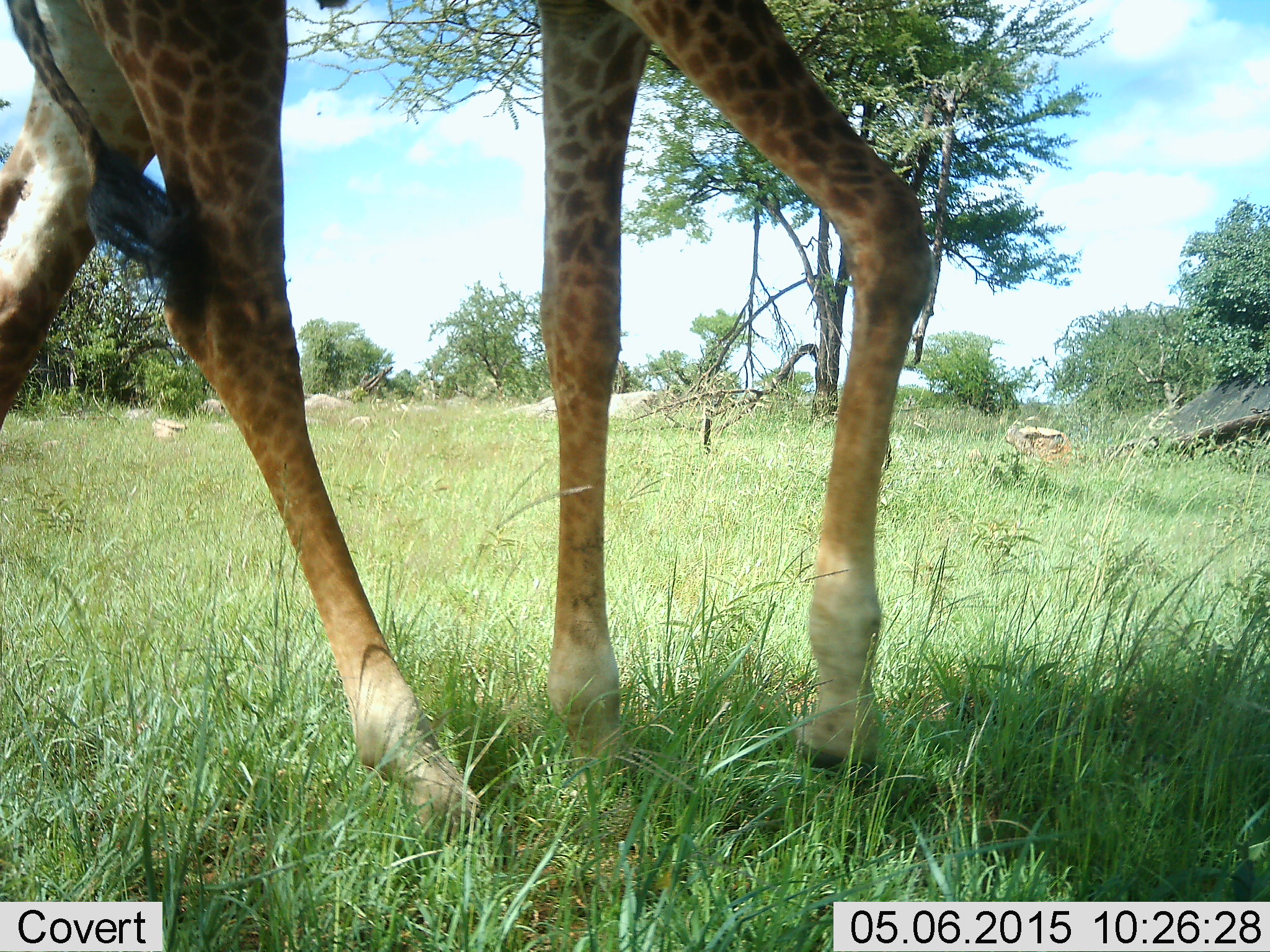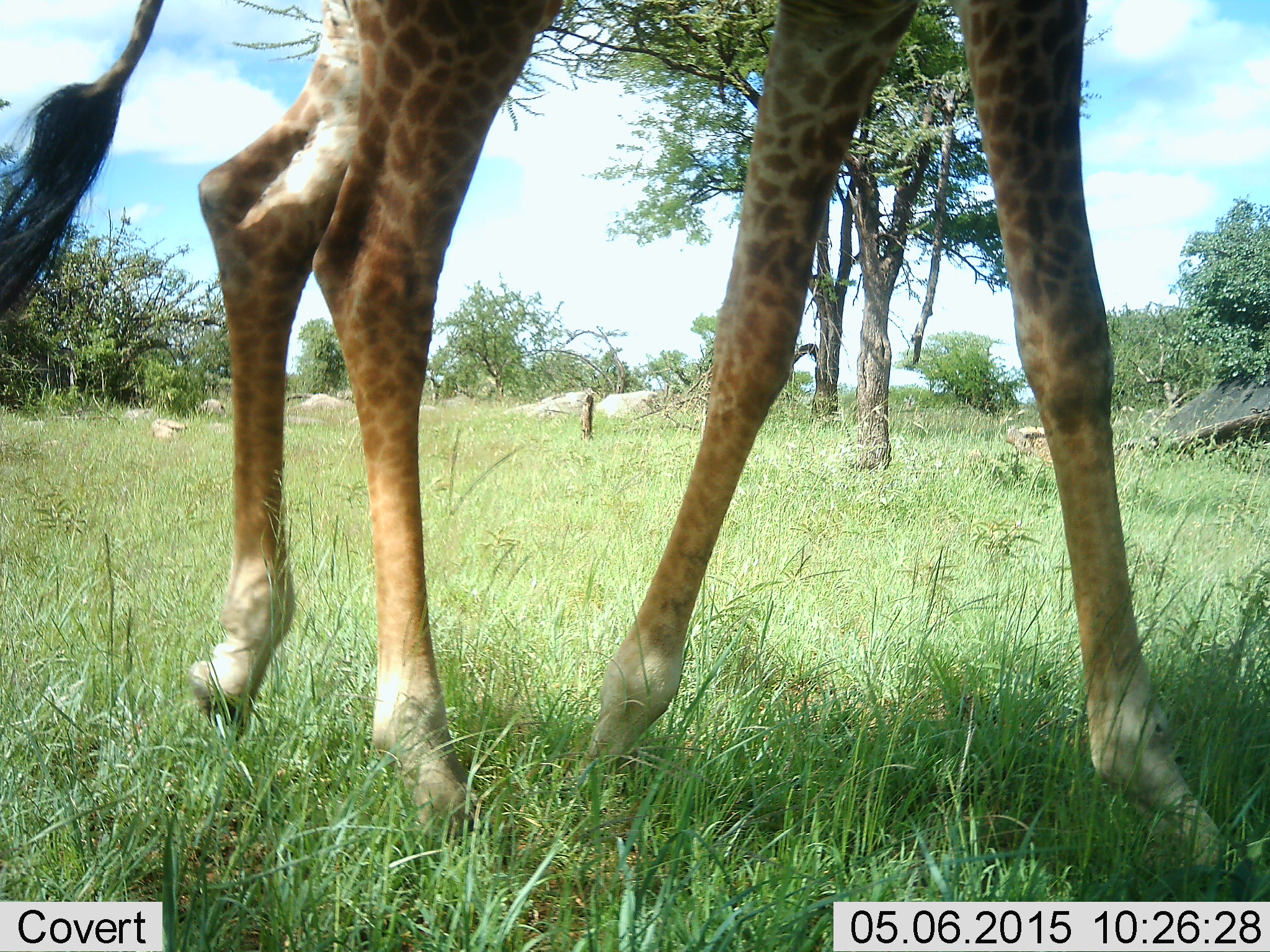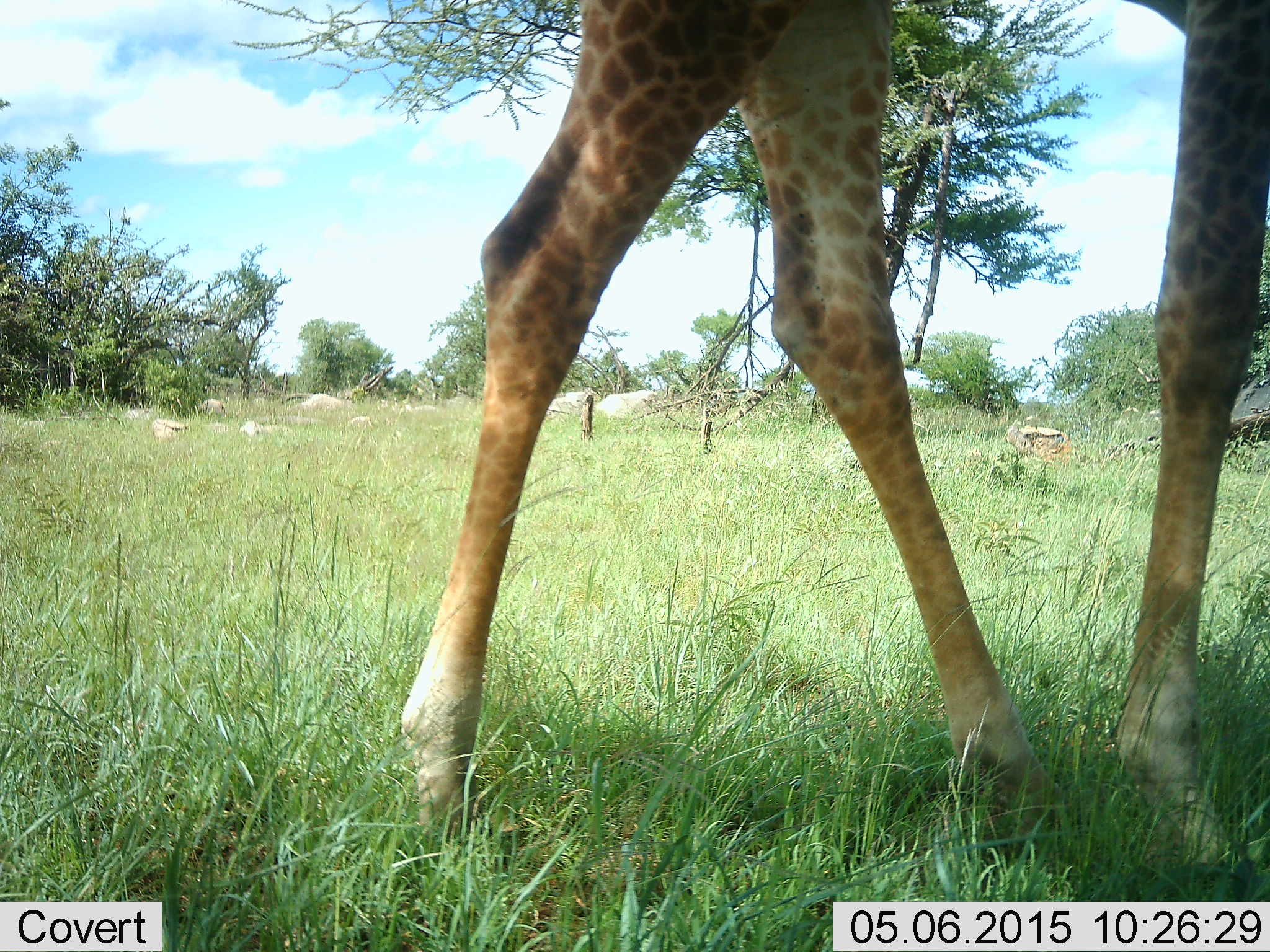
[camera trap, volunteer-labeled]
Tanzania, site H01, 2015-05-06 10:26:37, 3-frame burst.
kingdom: Animalia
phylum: Chordata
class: Mammalia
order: Artiodactyla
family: Giraffidae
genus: Giraffa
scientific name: Giraffa camelopardalis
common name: giraffe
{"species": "giraffe (Giraffa camelopardalis)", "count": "1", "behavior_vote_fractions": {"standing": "20%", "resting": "0%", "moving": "80%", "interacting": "0%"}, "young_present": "0%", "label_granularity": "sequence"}